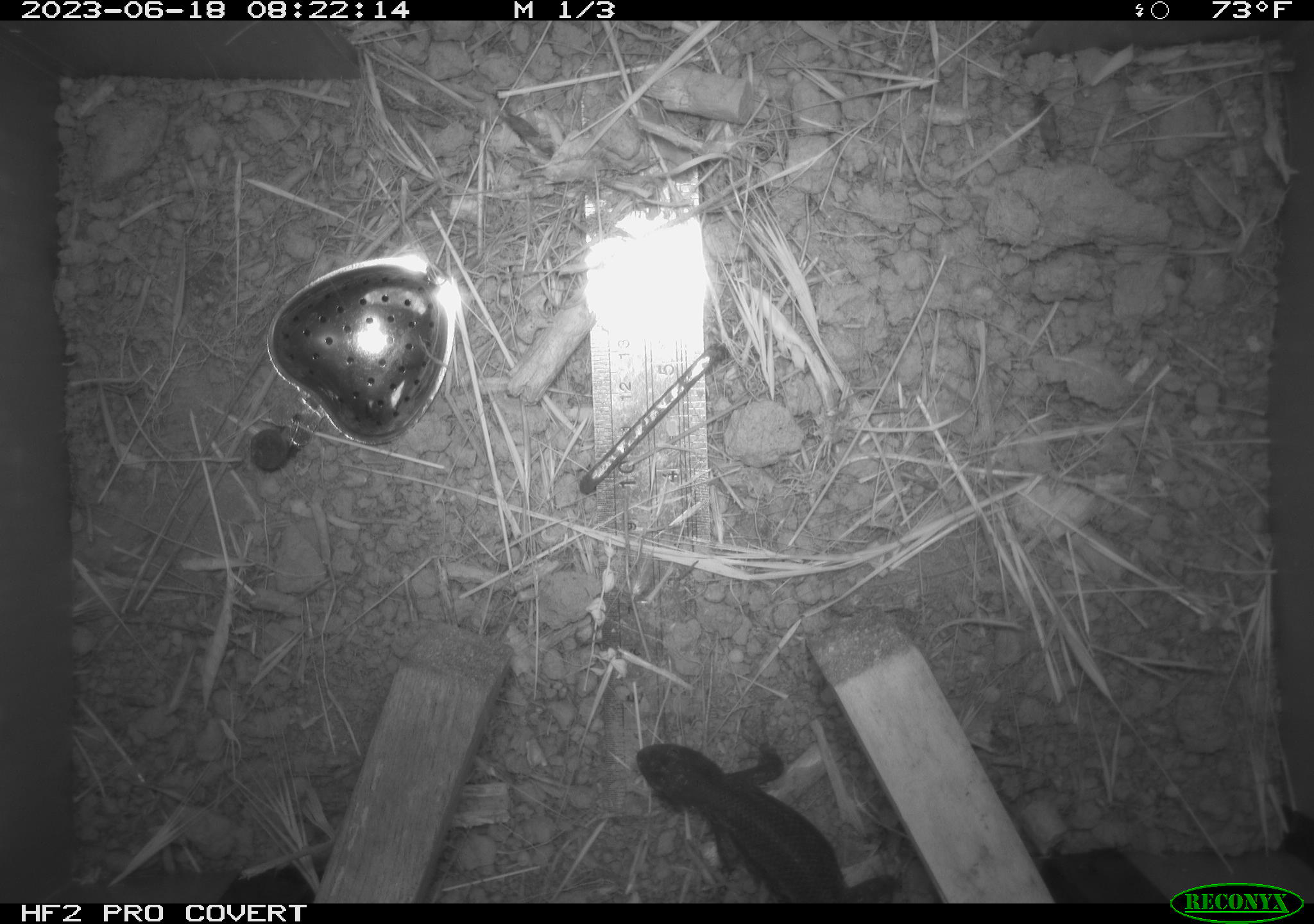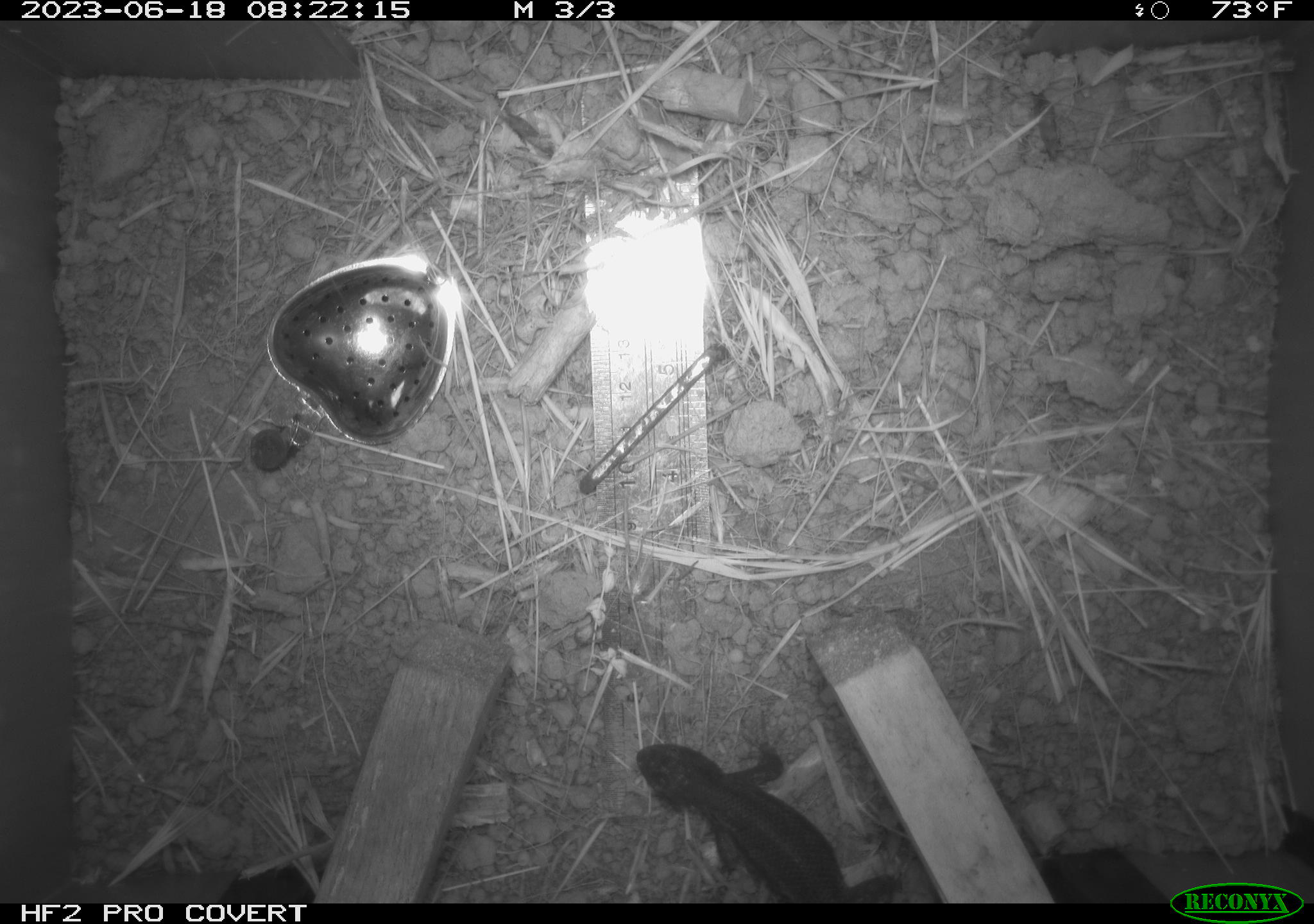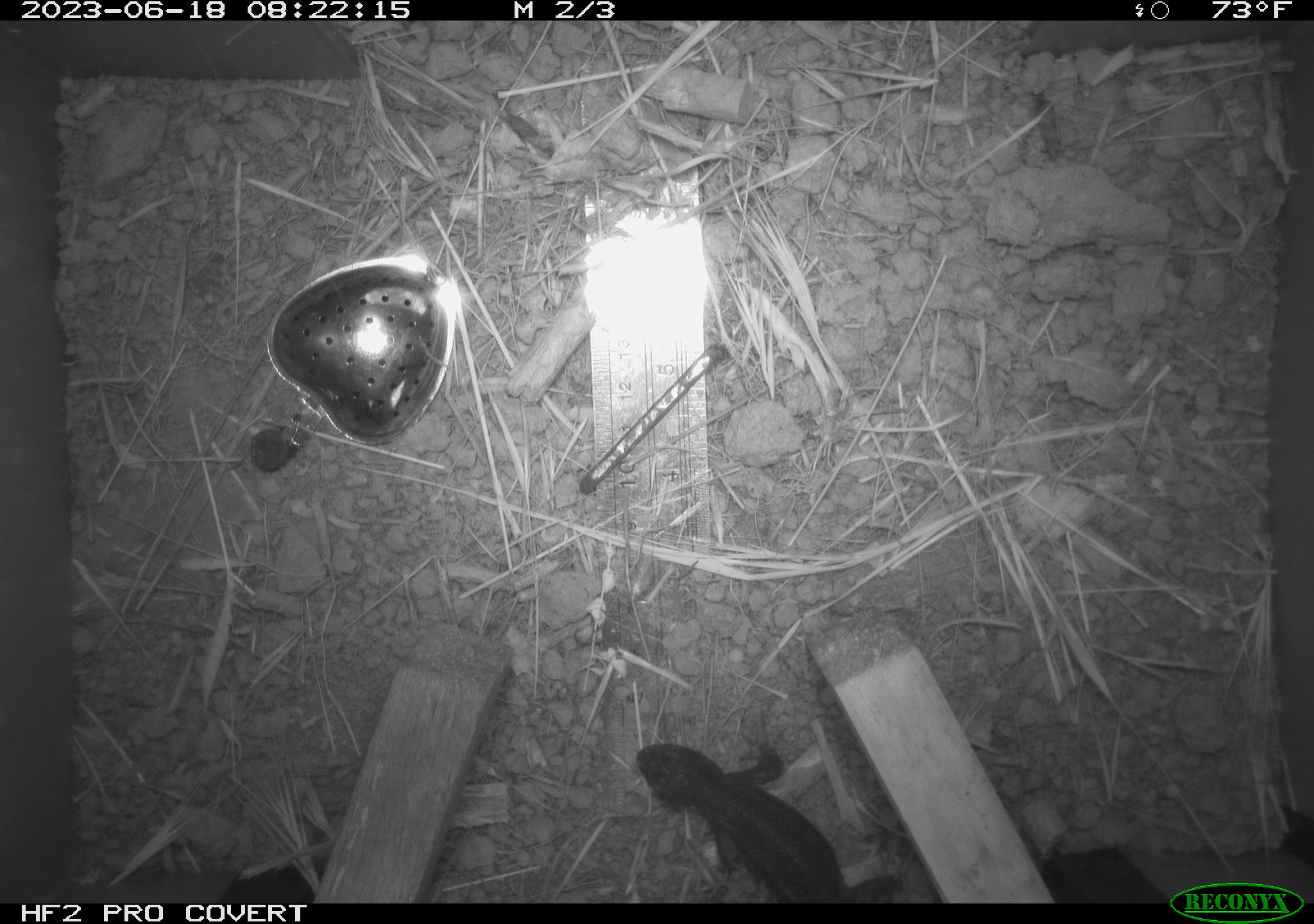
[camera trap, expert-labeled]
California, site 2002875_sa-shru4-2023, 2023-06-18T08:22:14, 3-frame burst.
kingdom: Animalia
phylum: Chordata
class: Reptilia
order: Squamata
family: Phrynosomatidae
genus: Sceloporus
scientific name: Sceloporus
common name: spiny lizards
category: sceloporus species